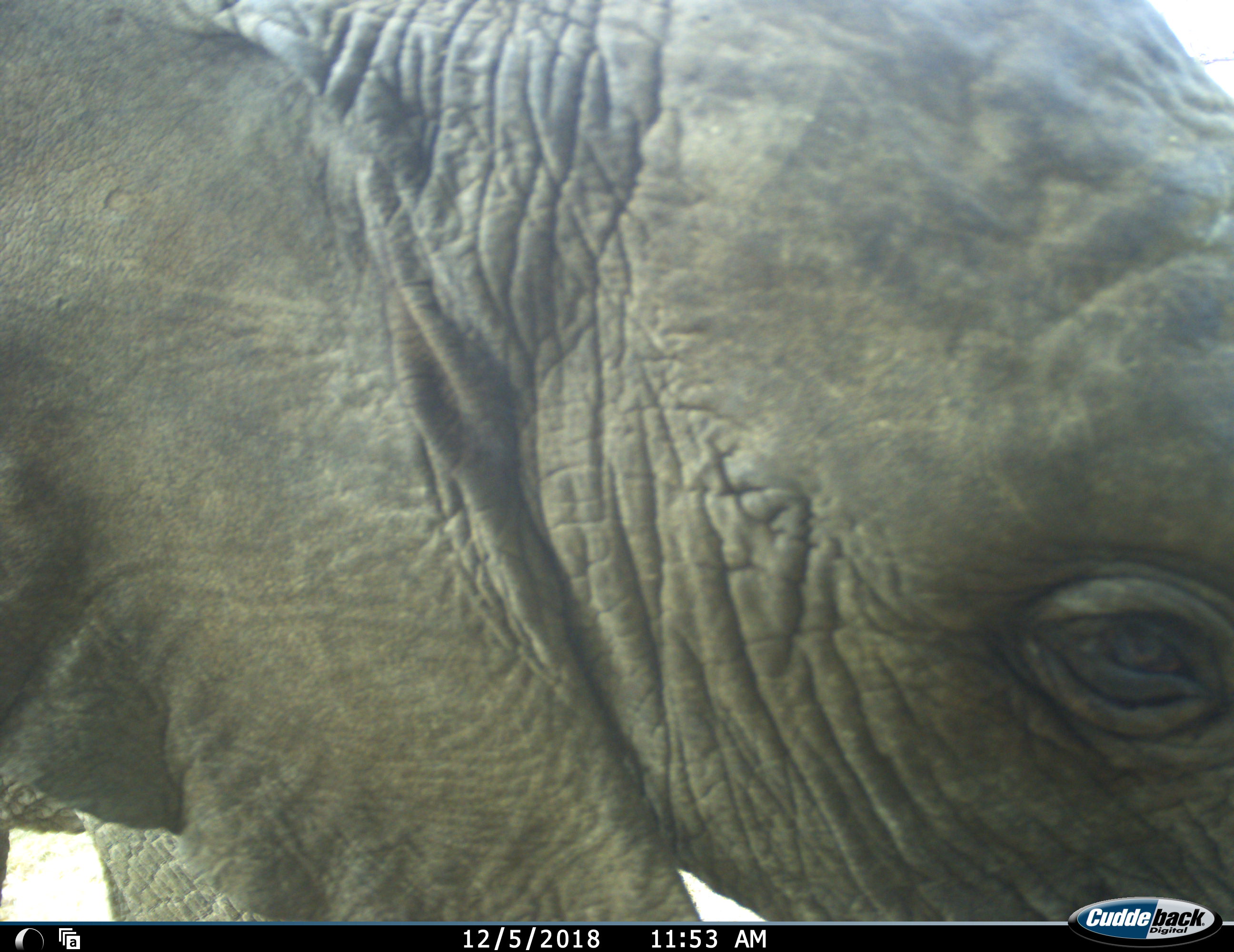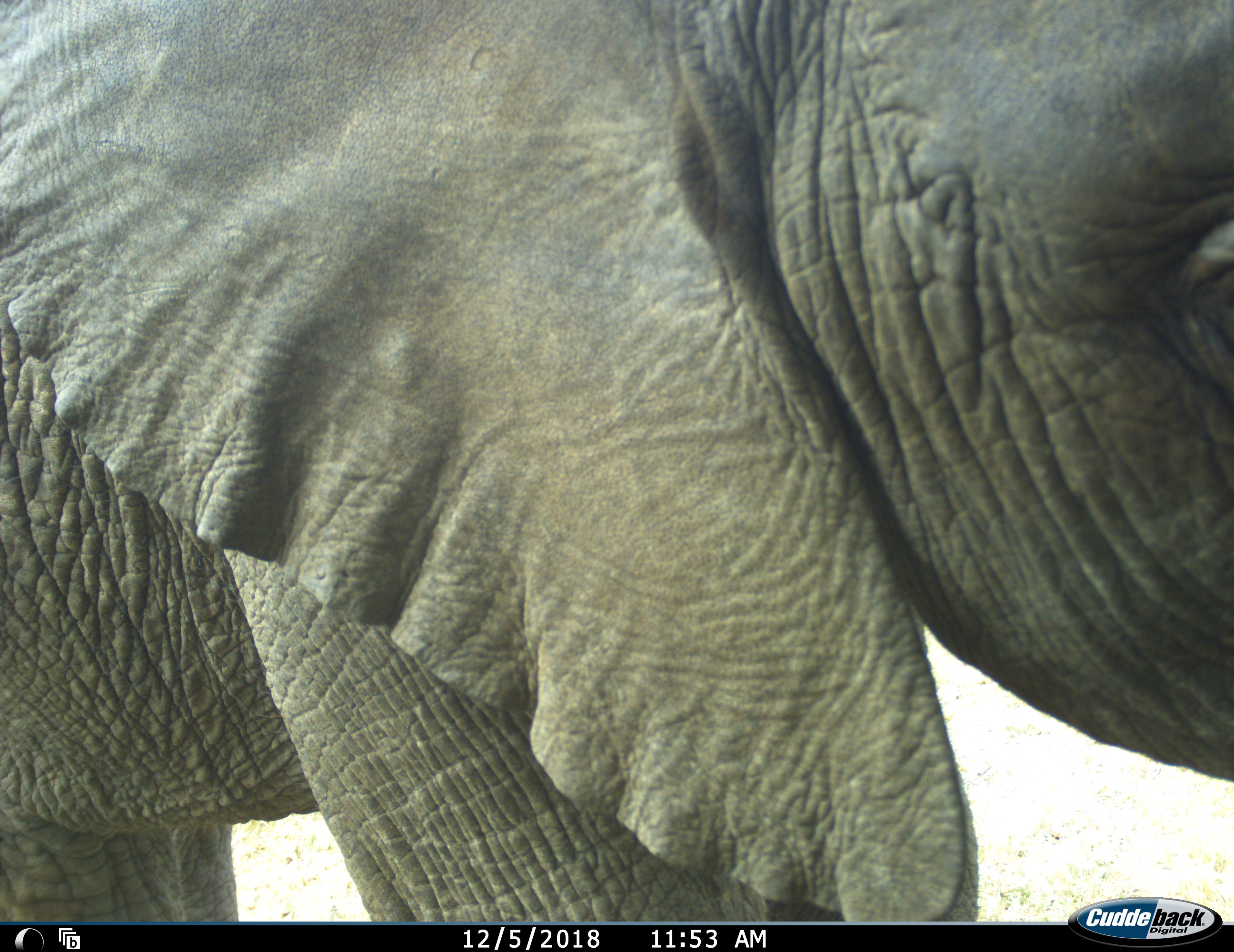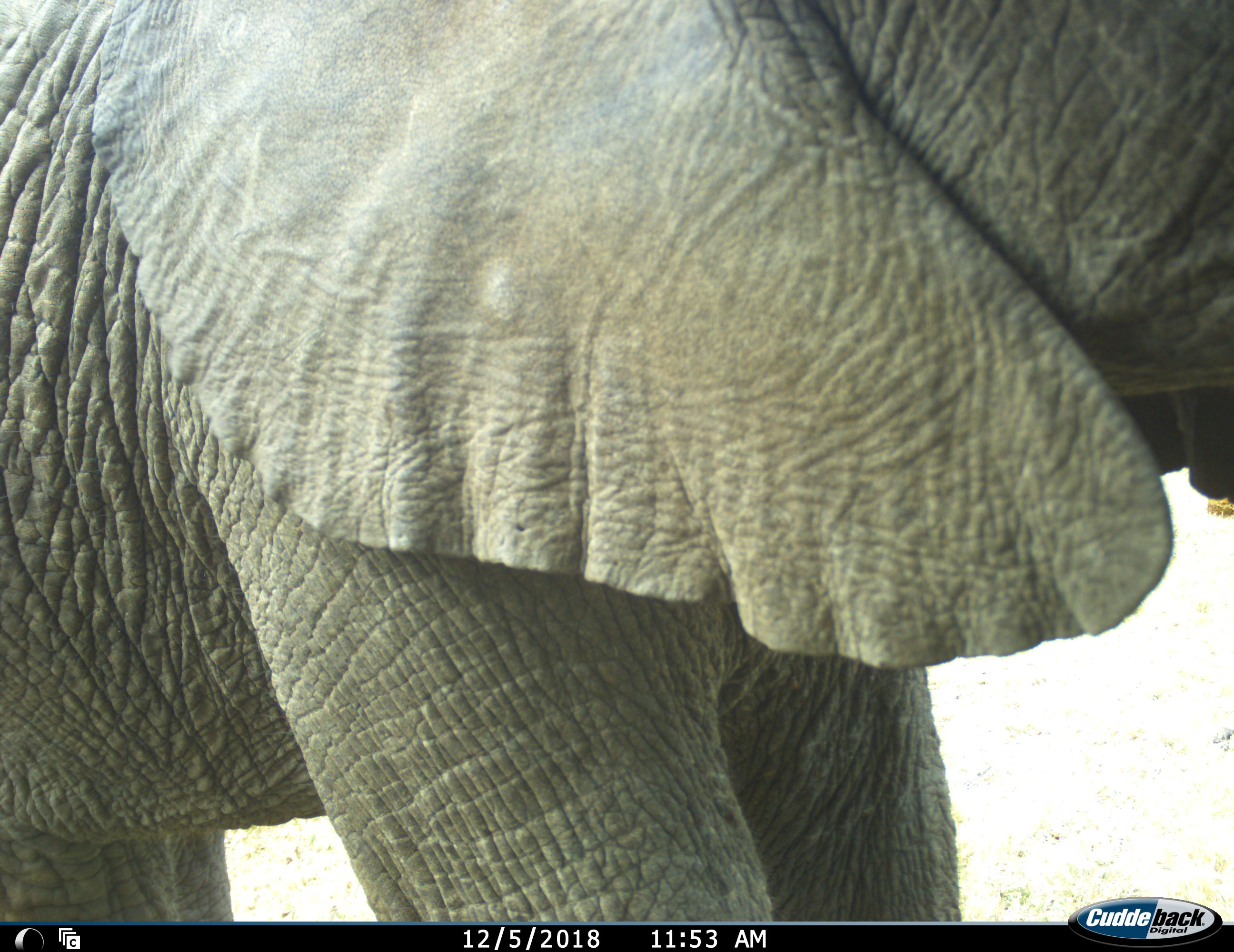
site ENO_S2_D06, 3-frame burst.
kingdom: Animalia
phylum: Chordata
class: Mammalia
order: Proboscidea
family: Elephantidae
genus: Loxodonta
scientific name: Loxodonta africana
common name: african bush elephant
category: elephant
Elephant (african bush elephant) (Loxodonta africana), count 1. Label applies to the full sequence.